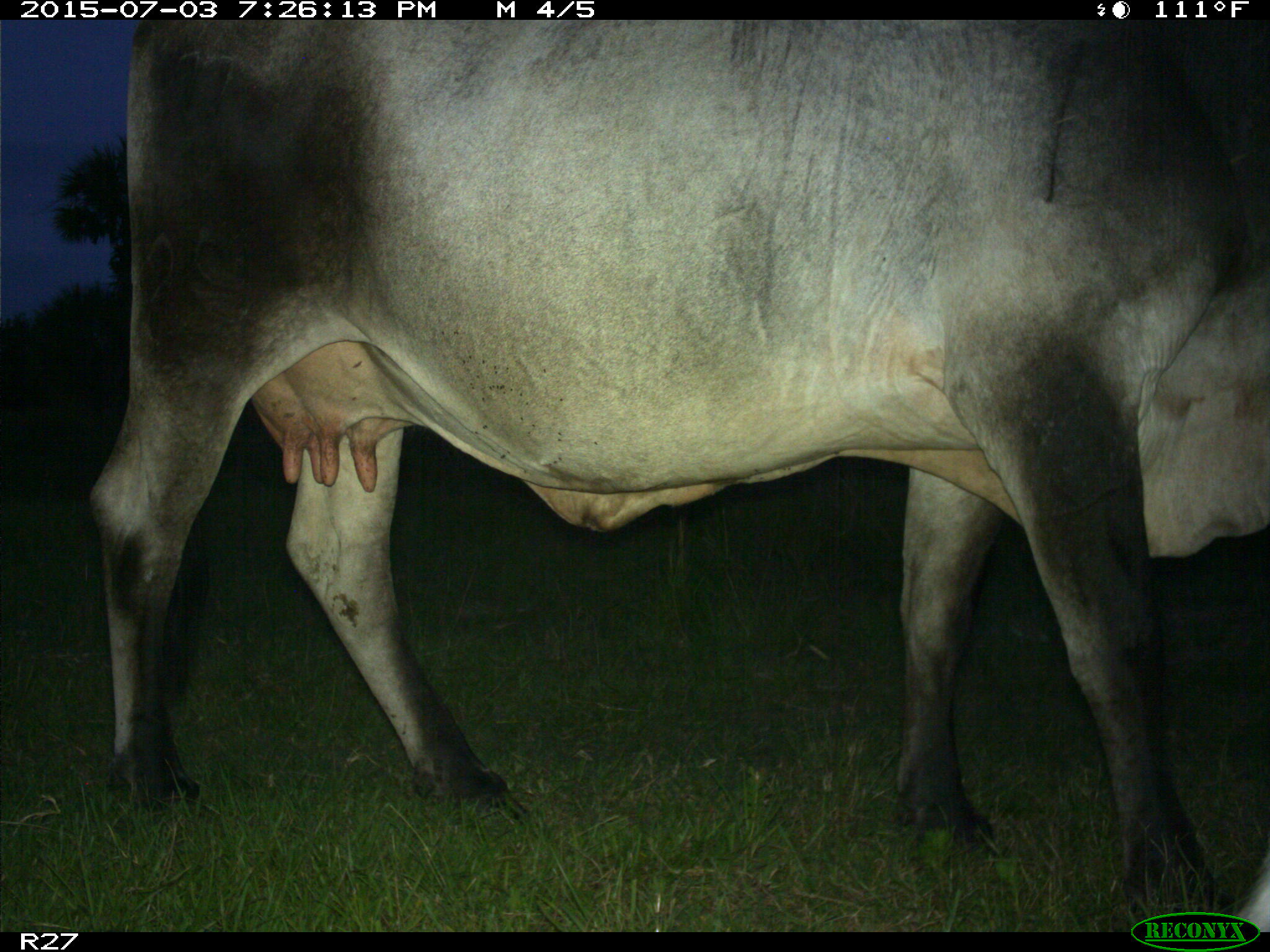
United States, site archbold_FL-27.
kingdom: Animalia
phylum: Chordata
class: Mammalia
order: Artiodactyla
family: Bovidae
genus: Bos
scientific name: Bos taurus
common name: domestic cow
Bos taurus (domestic cow).